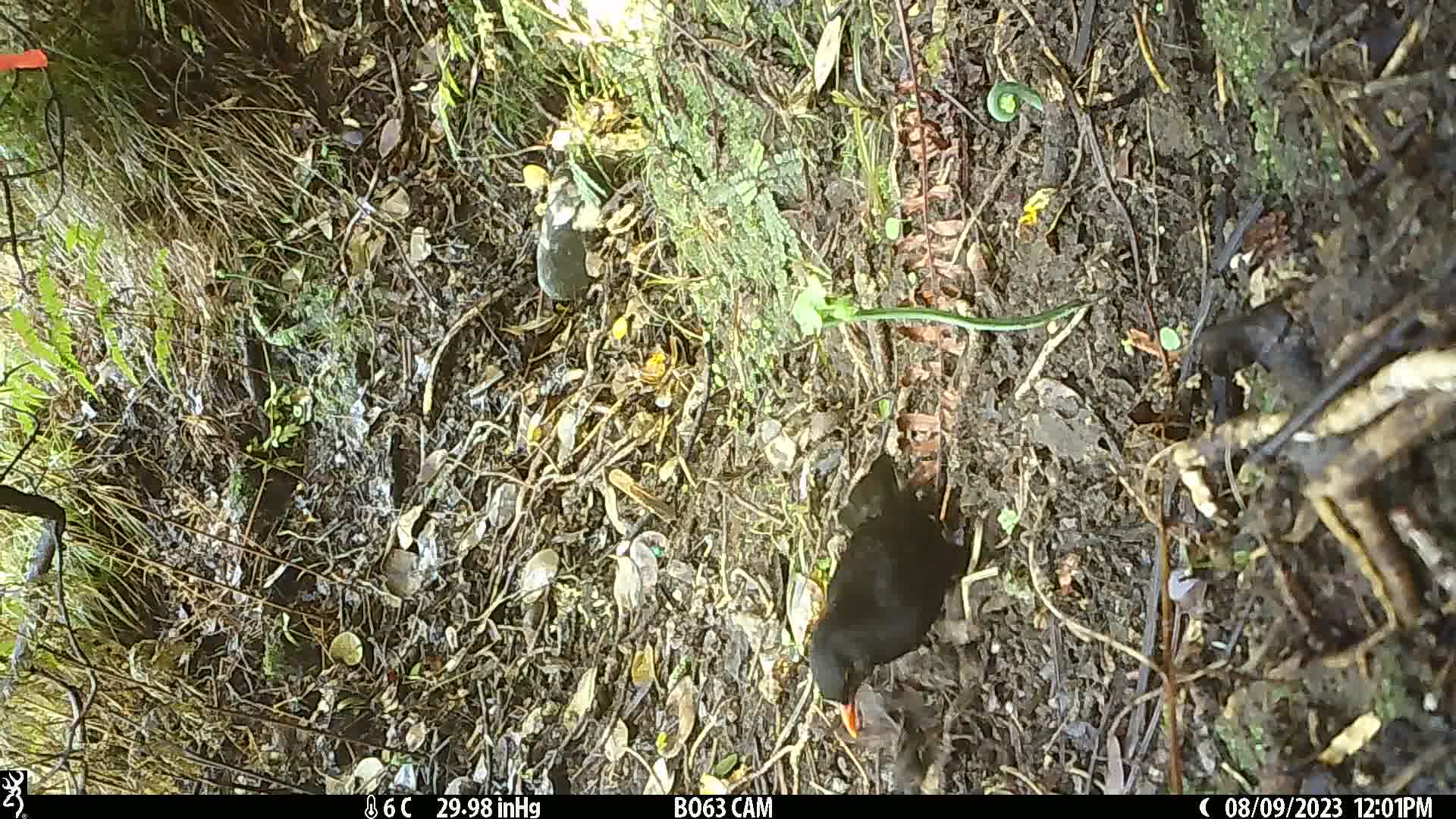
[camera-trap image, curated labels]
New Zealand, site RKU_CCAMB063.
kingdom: Animalia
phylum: Chordata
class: Aves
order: Passeriformes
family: Turdidae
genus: Turdus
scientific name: Turdus merula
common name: eurasian blackbird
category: blackbird